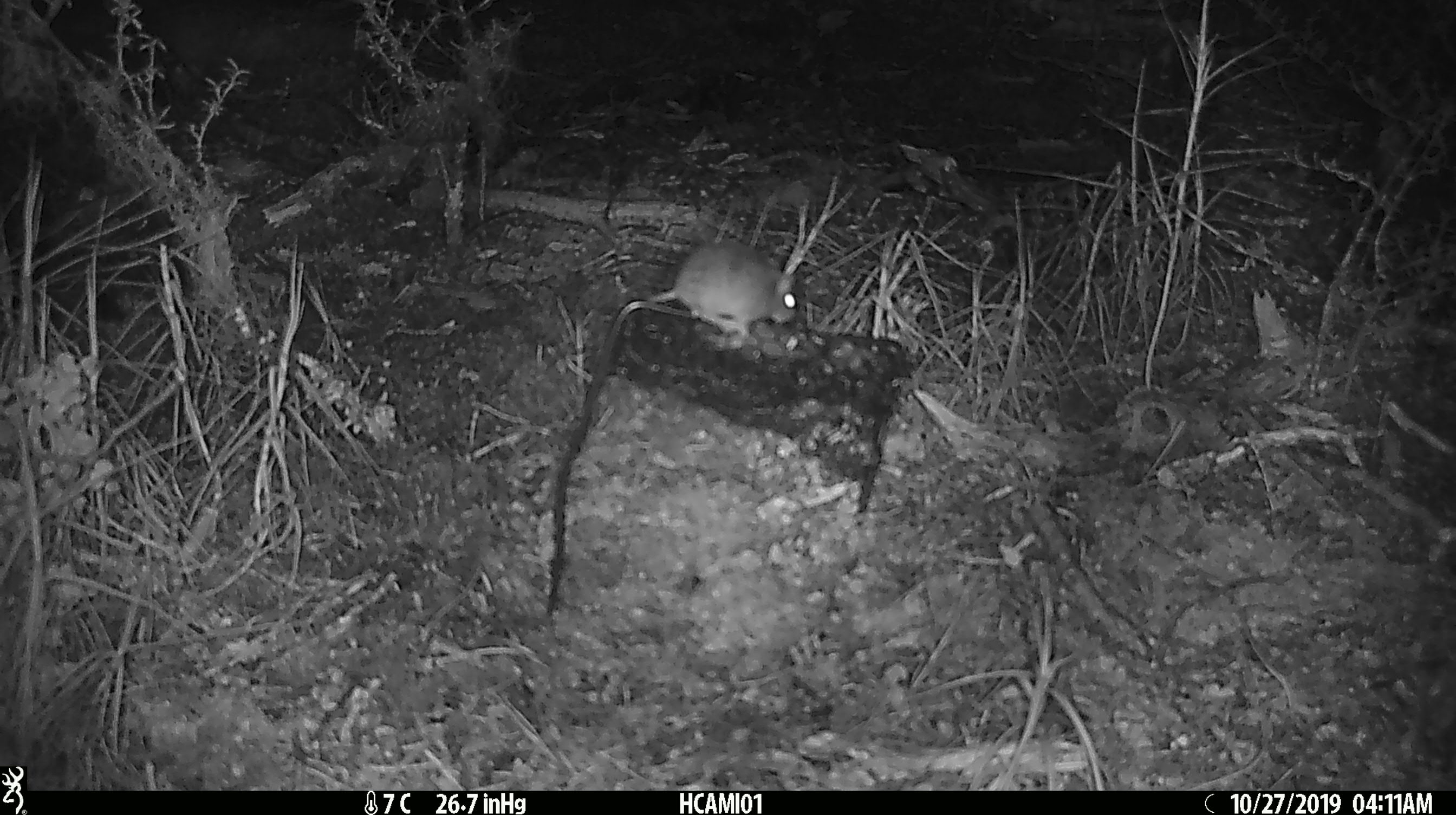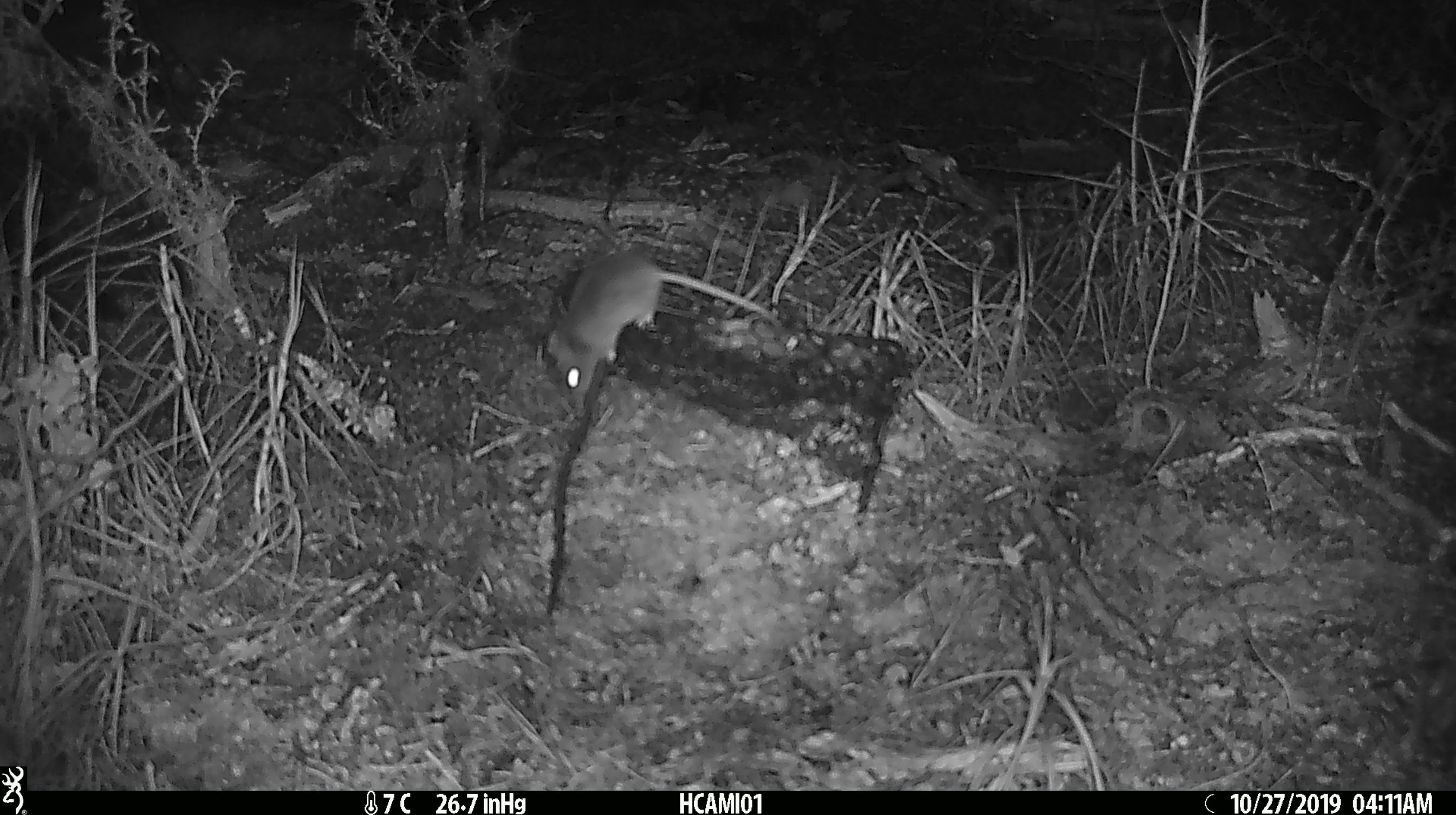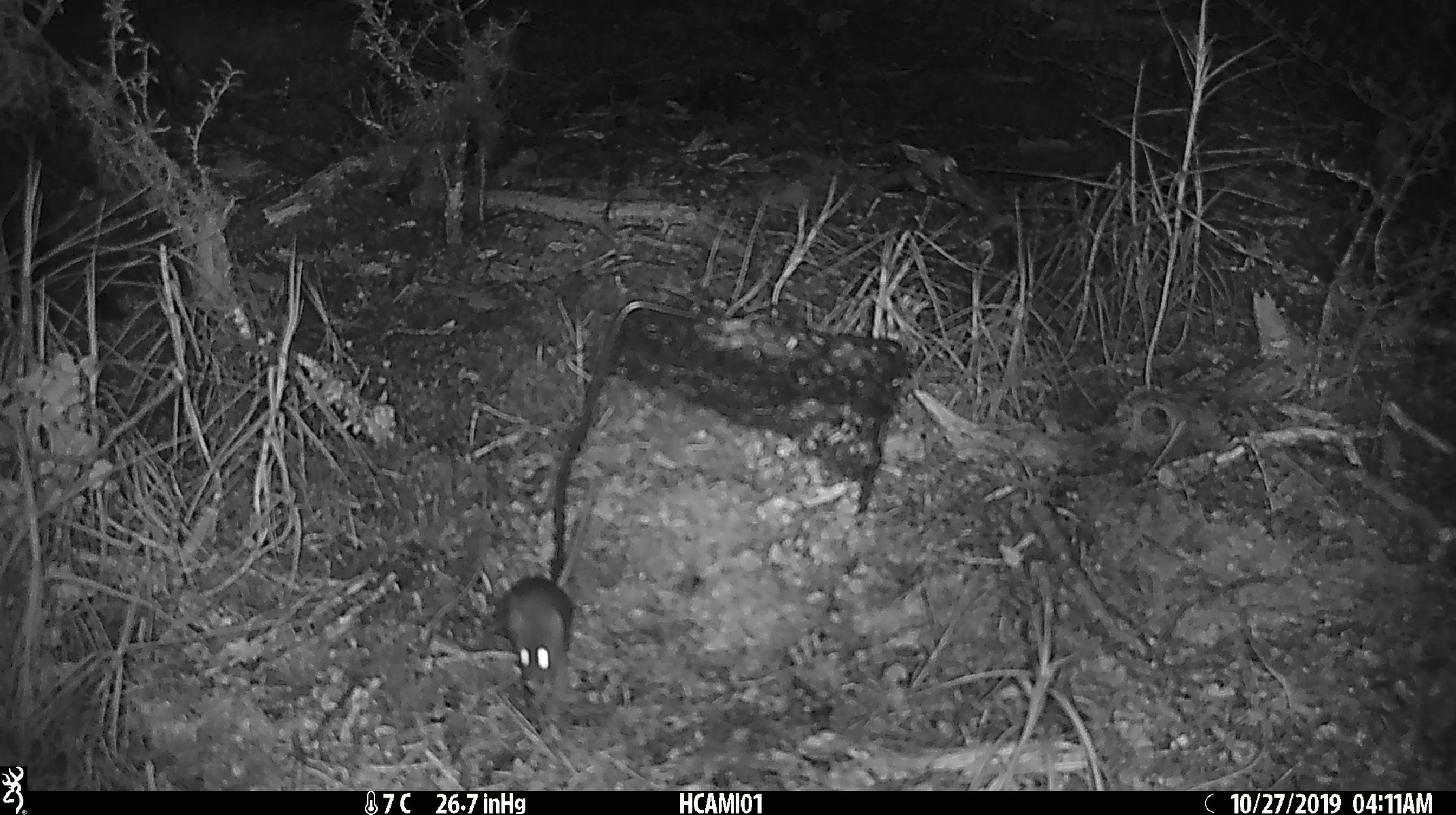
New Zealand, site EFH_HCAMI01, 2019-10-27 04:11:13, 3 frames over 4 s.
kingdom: Animalia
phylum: Chordata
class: Mammalia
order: Rodentia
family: Muridae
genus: Mus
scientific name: Mus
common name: mouse